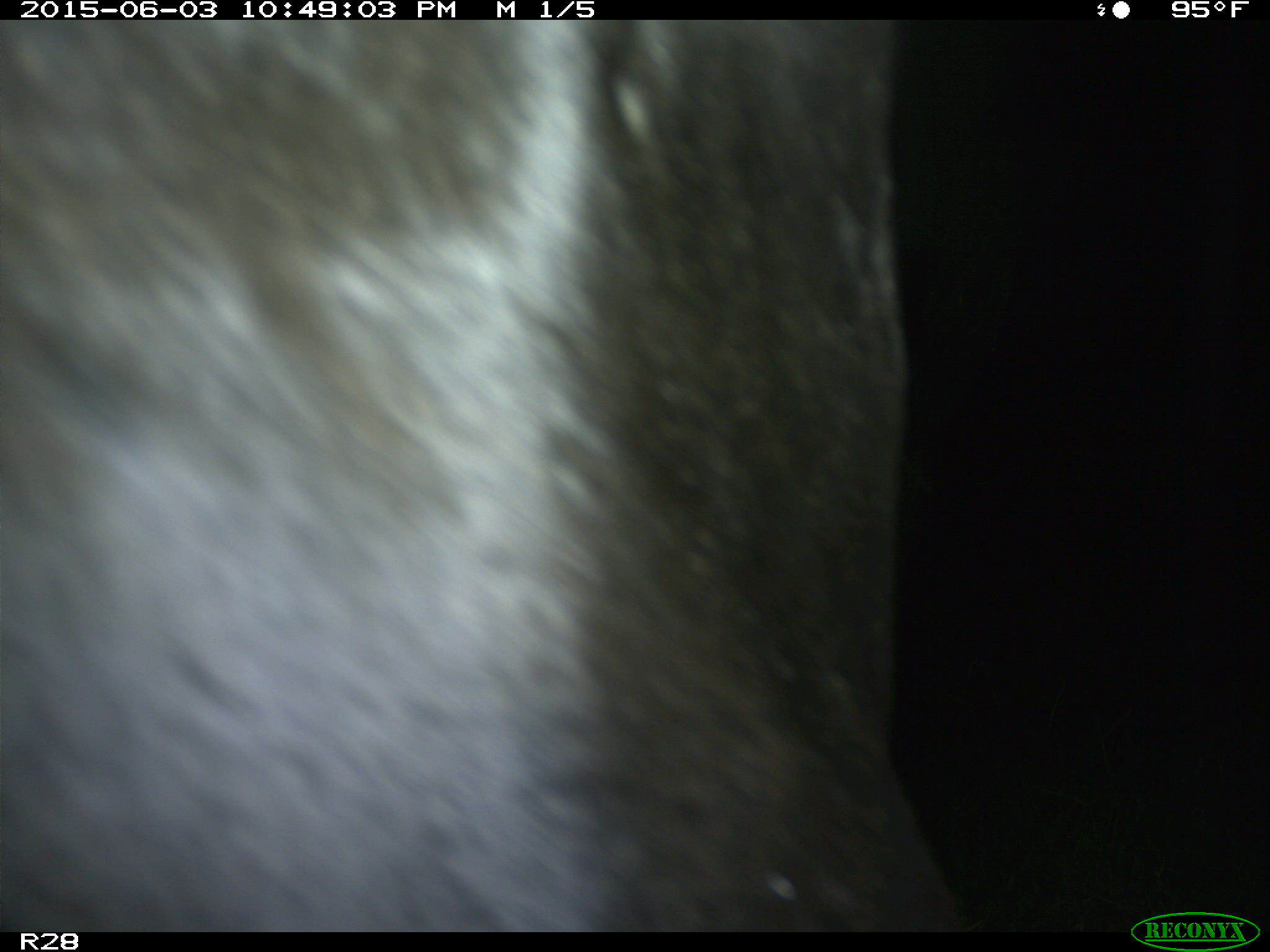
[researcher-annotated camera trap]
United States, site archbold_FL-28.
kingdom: Animalia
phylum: Chordata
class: Mammalia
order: Artiodactyla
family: Bovidae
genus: Bos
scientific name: Bos taurus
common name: domestic cow